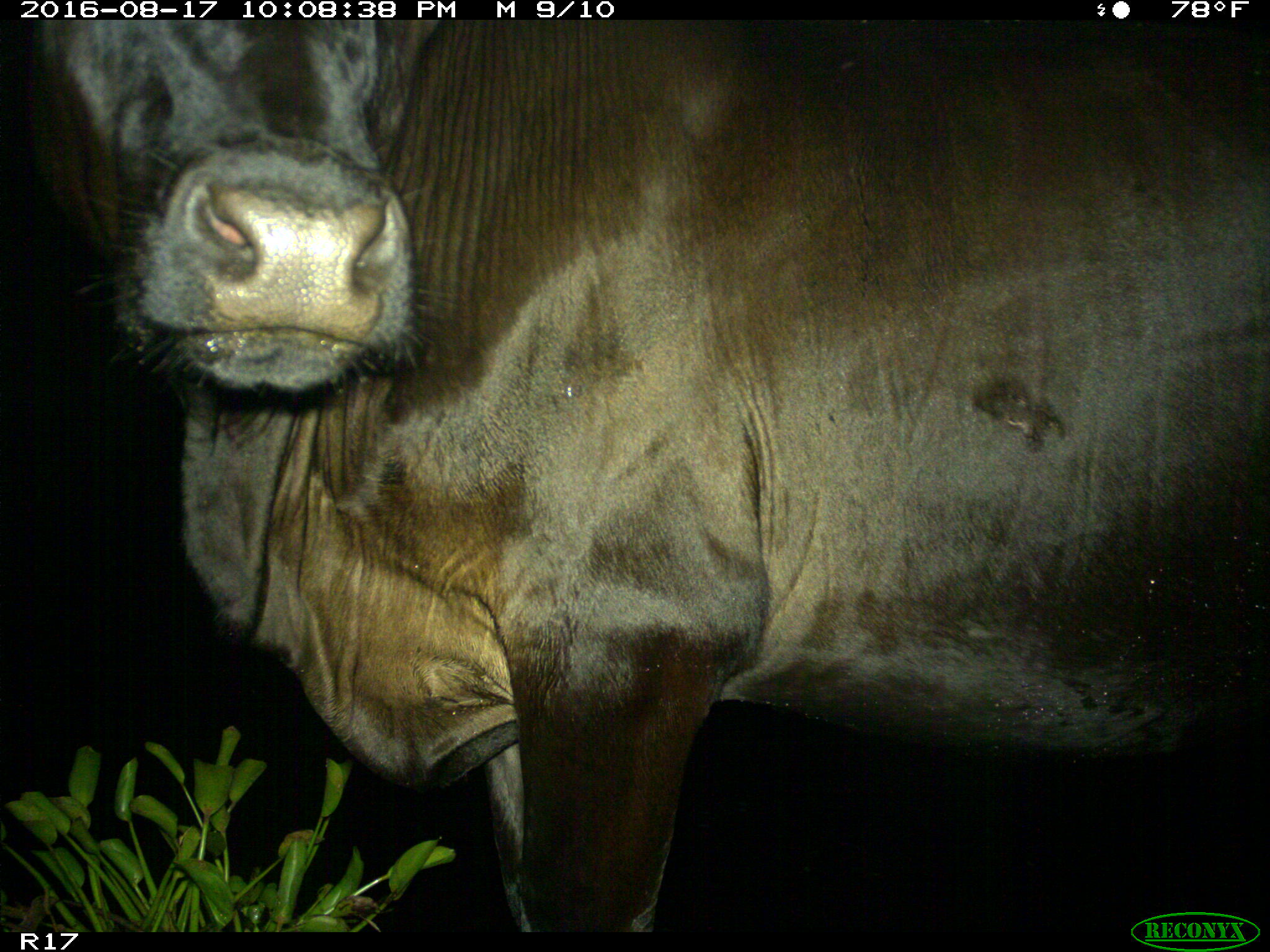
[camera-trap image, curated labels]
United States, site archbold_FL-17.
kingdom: Animalia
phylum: Chordata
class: Mammalia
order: Artiodactyla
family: Bovidae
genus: Bos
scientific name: Bos taurus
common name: domestic cow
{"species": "Bos taurus (domestic cow)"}